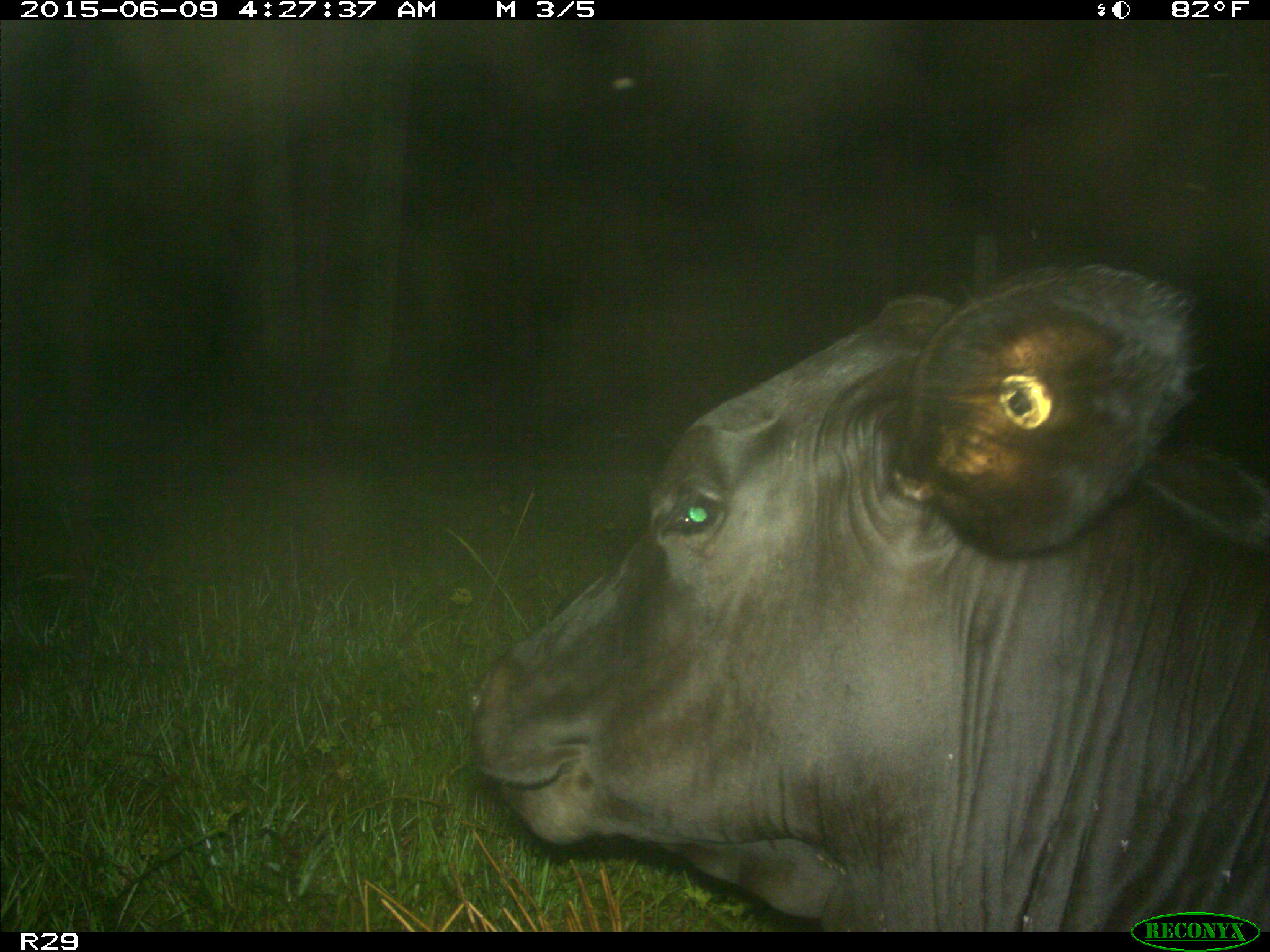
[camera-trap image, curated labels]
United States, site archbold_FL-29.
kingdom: Animalia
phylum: Chordata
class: Mammalia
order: Artiodactyla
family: Bovidae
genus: Bos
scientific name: Bos taurus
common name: domestic cow